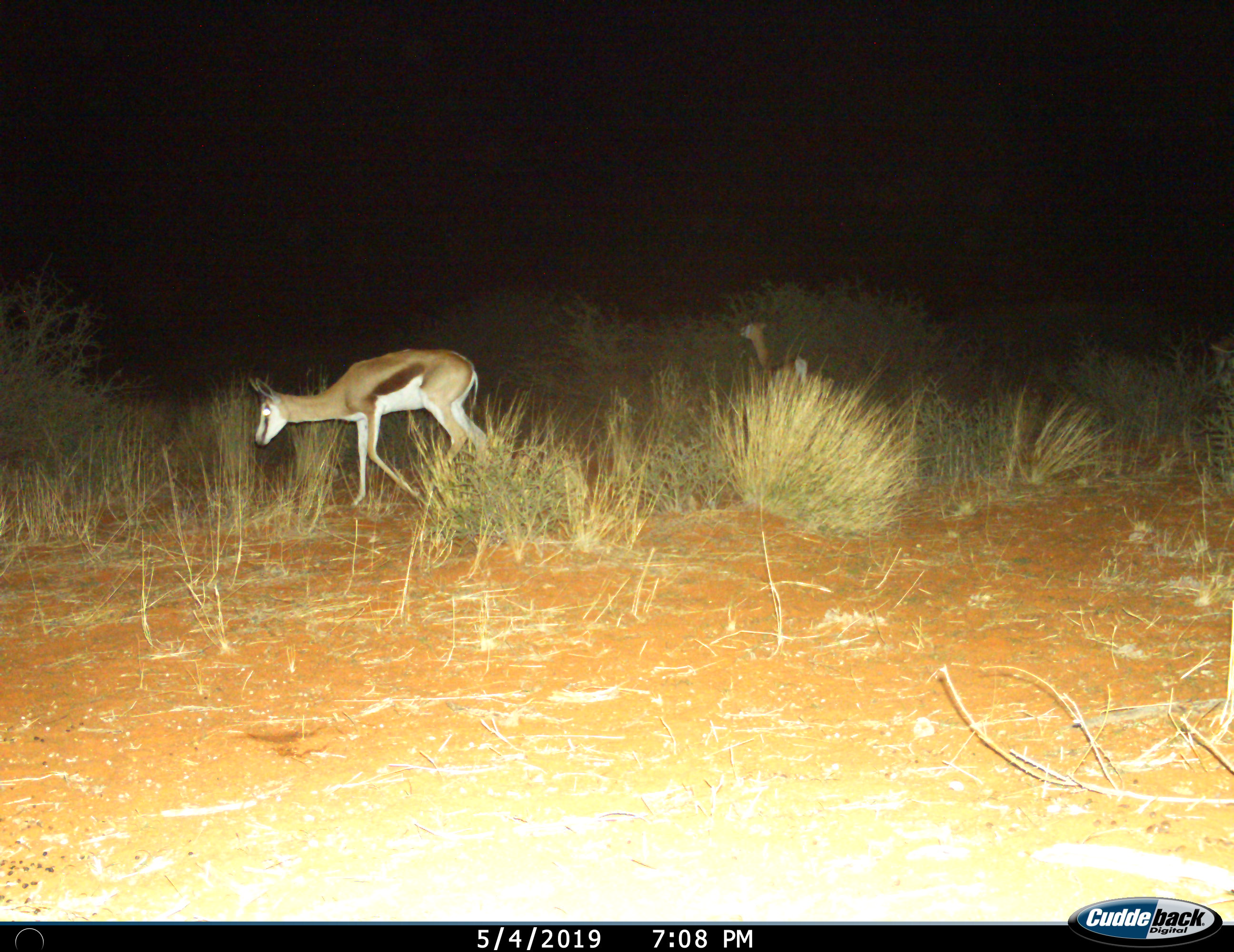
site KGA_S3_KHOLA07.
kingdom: Animalia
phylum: Chordata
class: Mammalia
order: Artiodactyla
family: Bovidae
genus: Antidorcas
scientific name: Antidorcas marsupialis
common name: springbok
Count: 2.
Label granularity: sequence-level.